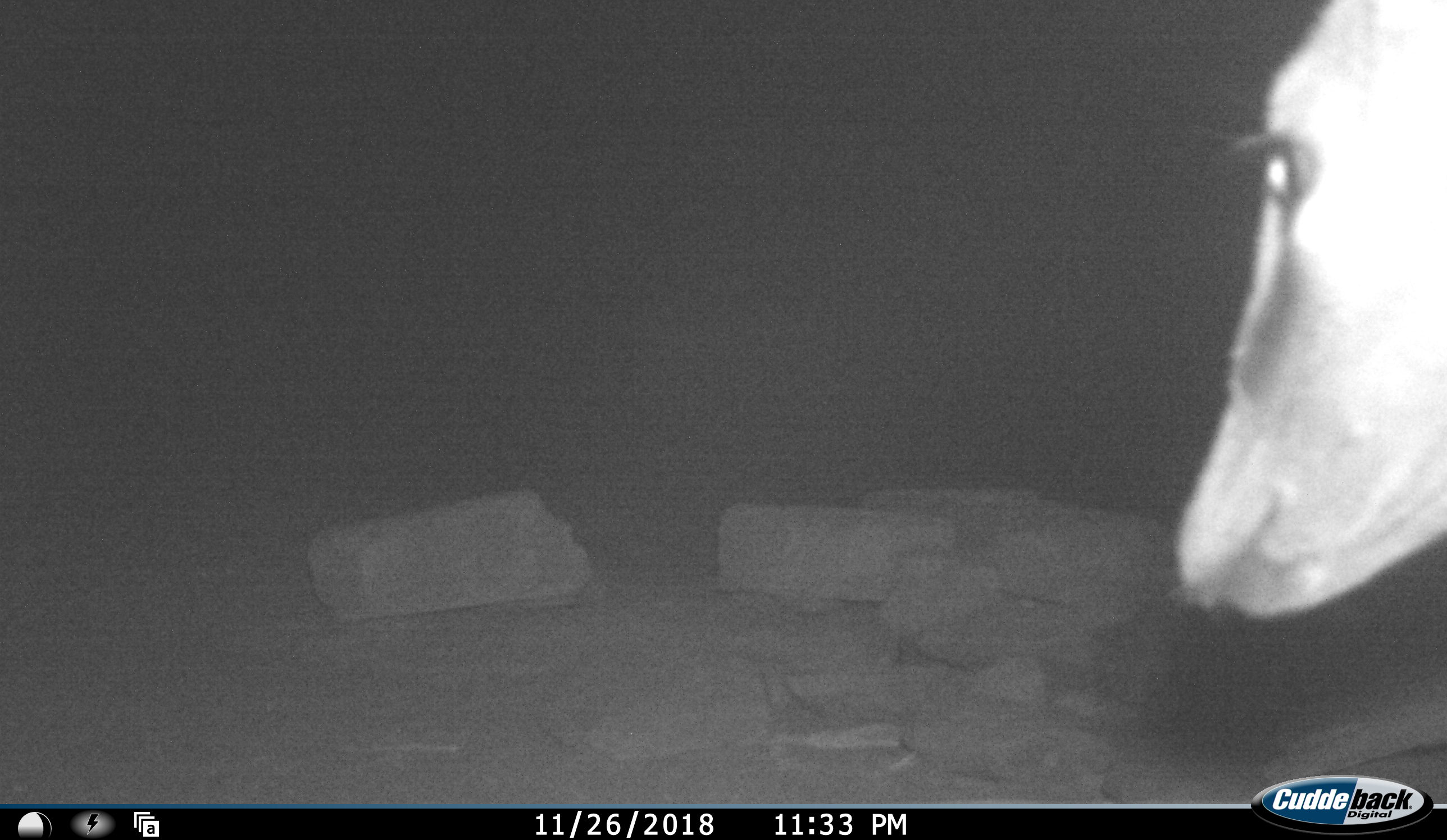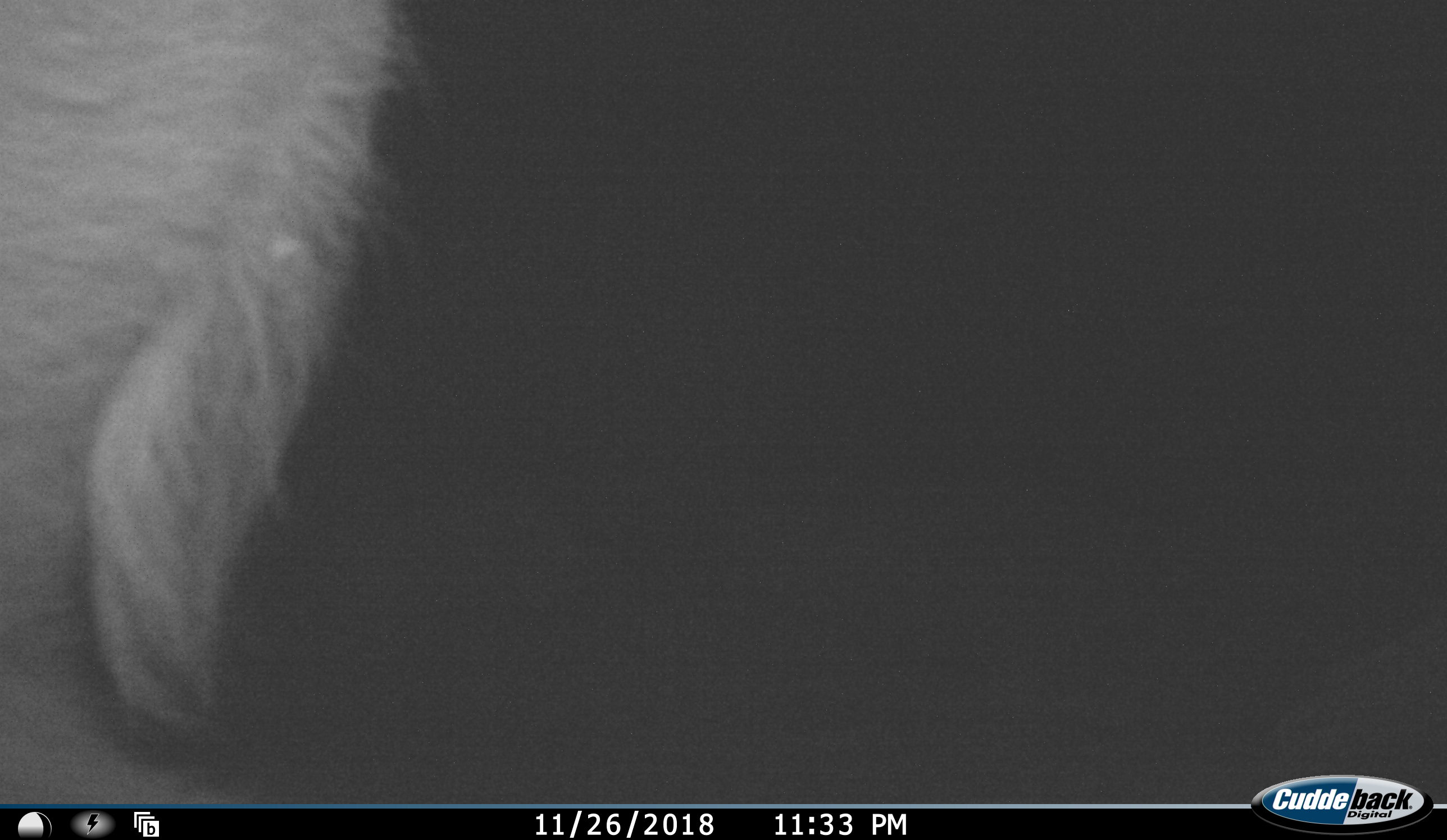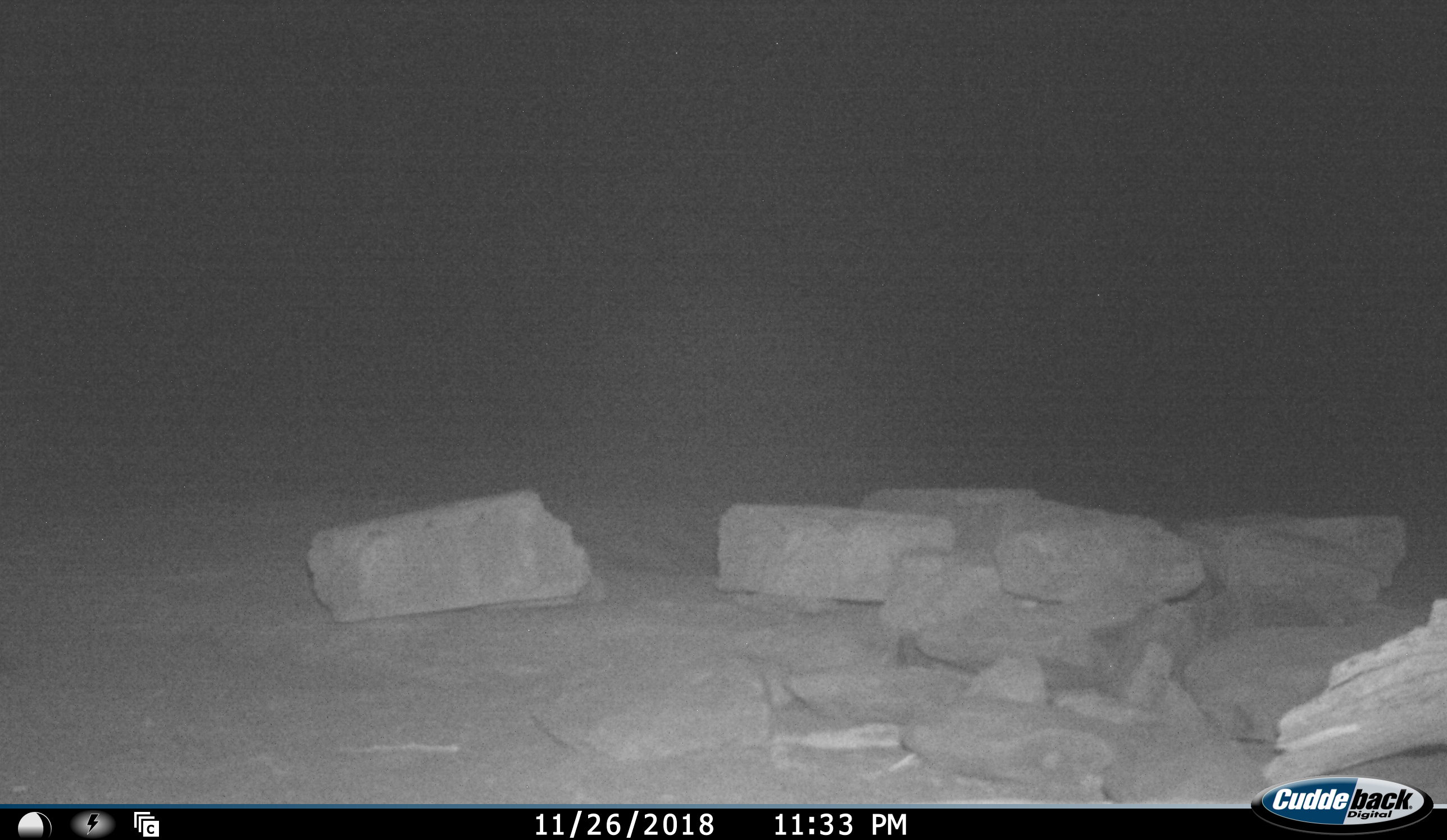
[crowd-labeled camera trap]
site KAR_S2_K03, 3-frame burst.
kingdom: Animalia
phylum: Chordata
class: Mammalia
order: Artiodactyla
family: Bovidae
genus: Sylvicapra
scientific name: Sylvicapra grimmia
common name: common duiker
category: duikercommongrey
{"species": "duikercommongrey (common duiker) (Sylvicapra grimmia)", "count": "1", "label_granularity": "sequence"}